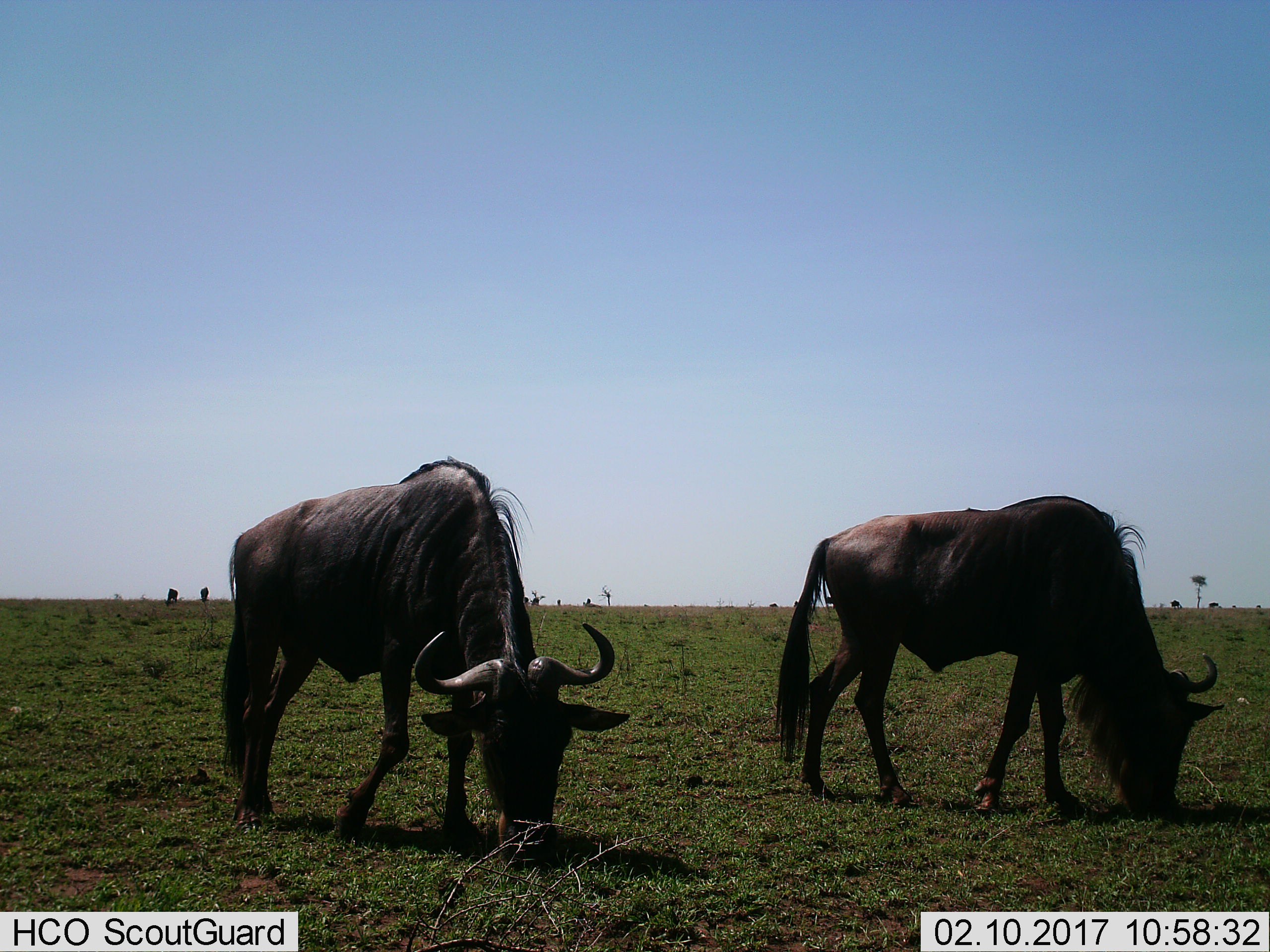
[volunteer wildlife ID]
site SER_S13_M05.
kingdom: Animalia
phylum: Chordata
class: Mammalia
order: Artiodactyla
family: Bovidae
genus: Connochaetes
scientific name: Connochaetes taurinus taurinus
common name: blue wildebeest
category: wildebeestblue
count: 2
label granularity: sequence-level